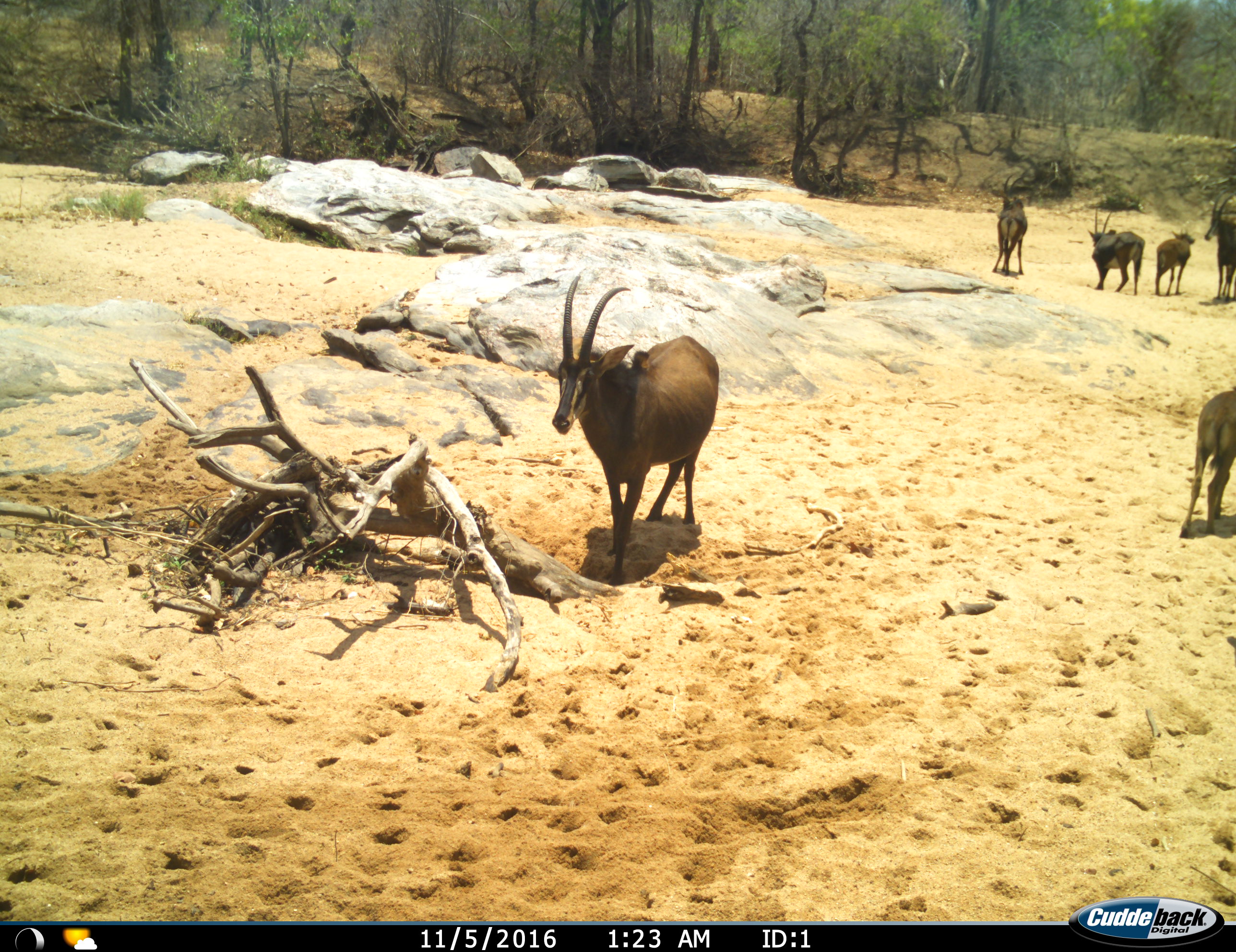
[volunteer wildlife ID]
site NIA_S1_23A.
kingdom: Animalia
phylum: Chordata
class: Mammalia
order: Artiodactyla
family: Bovidae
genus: Hippotragus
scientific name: Hippotragus niger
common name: sable antelope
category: sable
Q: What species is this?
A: Sable (sable antelope) (Hippotragus niger).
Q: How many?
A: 6.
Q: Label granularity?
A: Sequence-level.